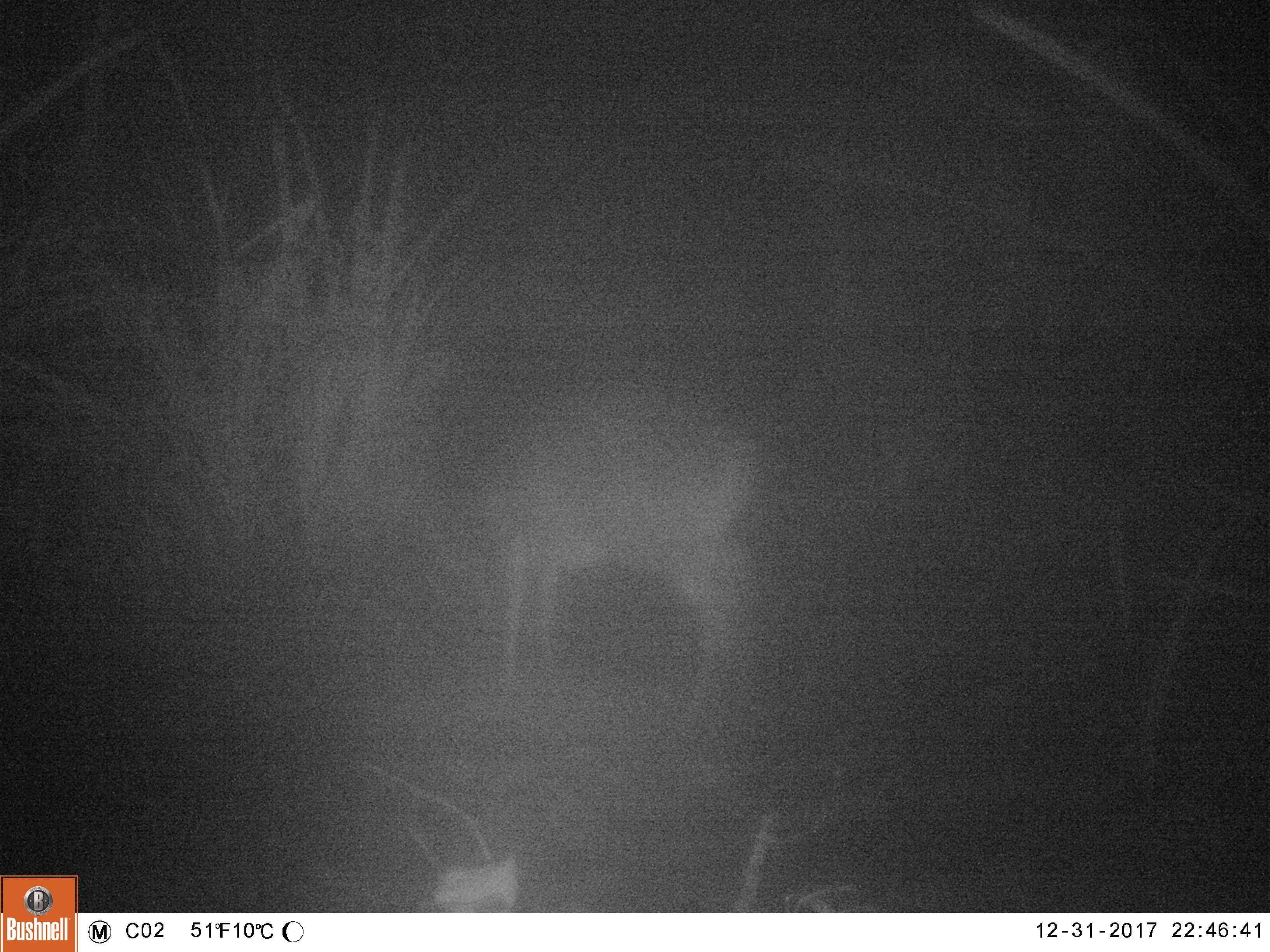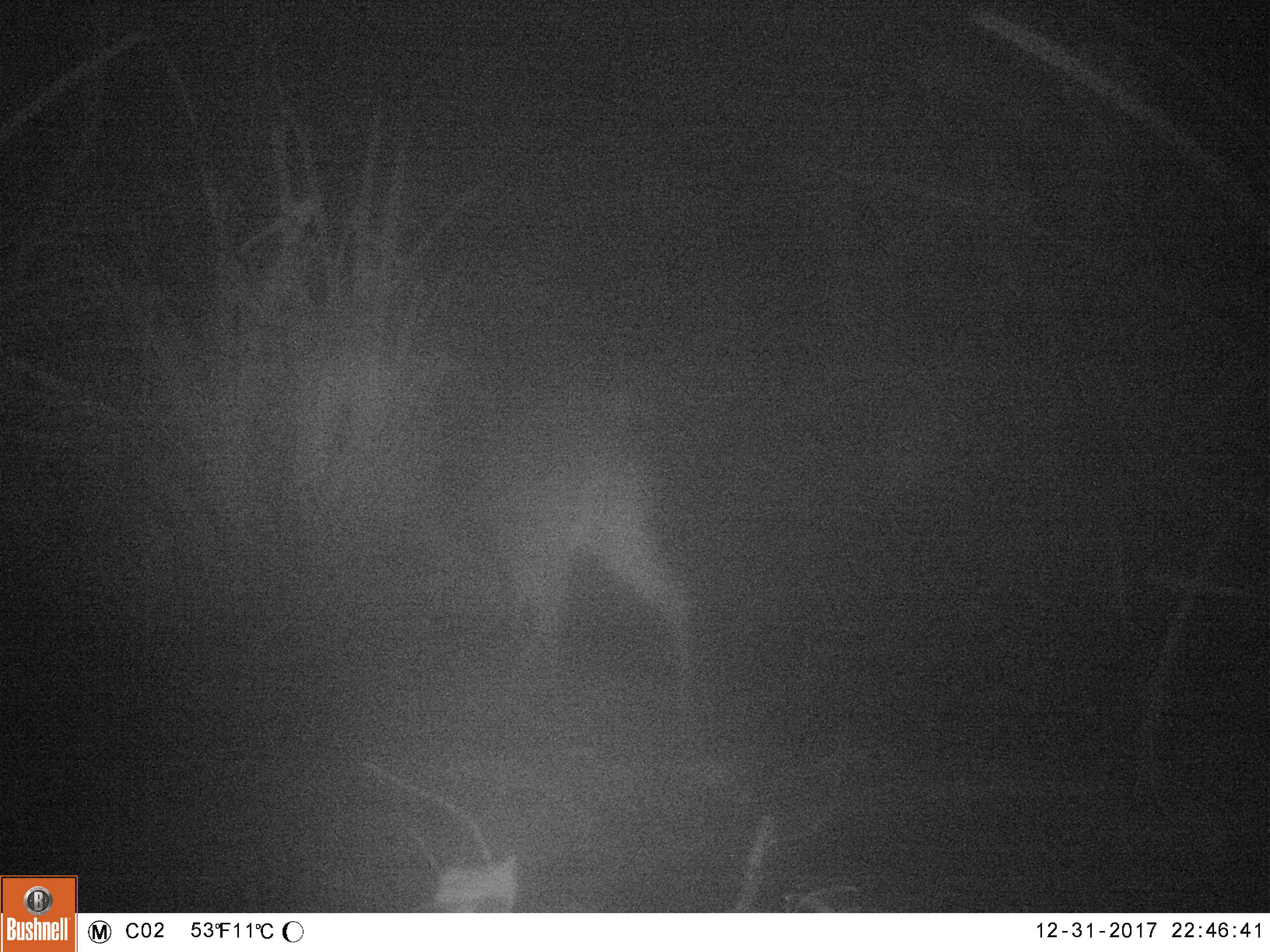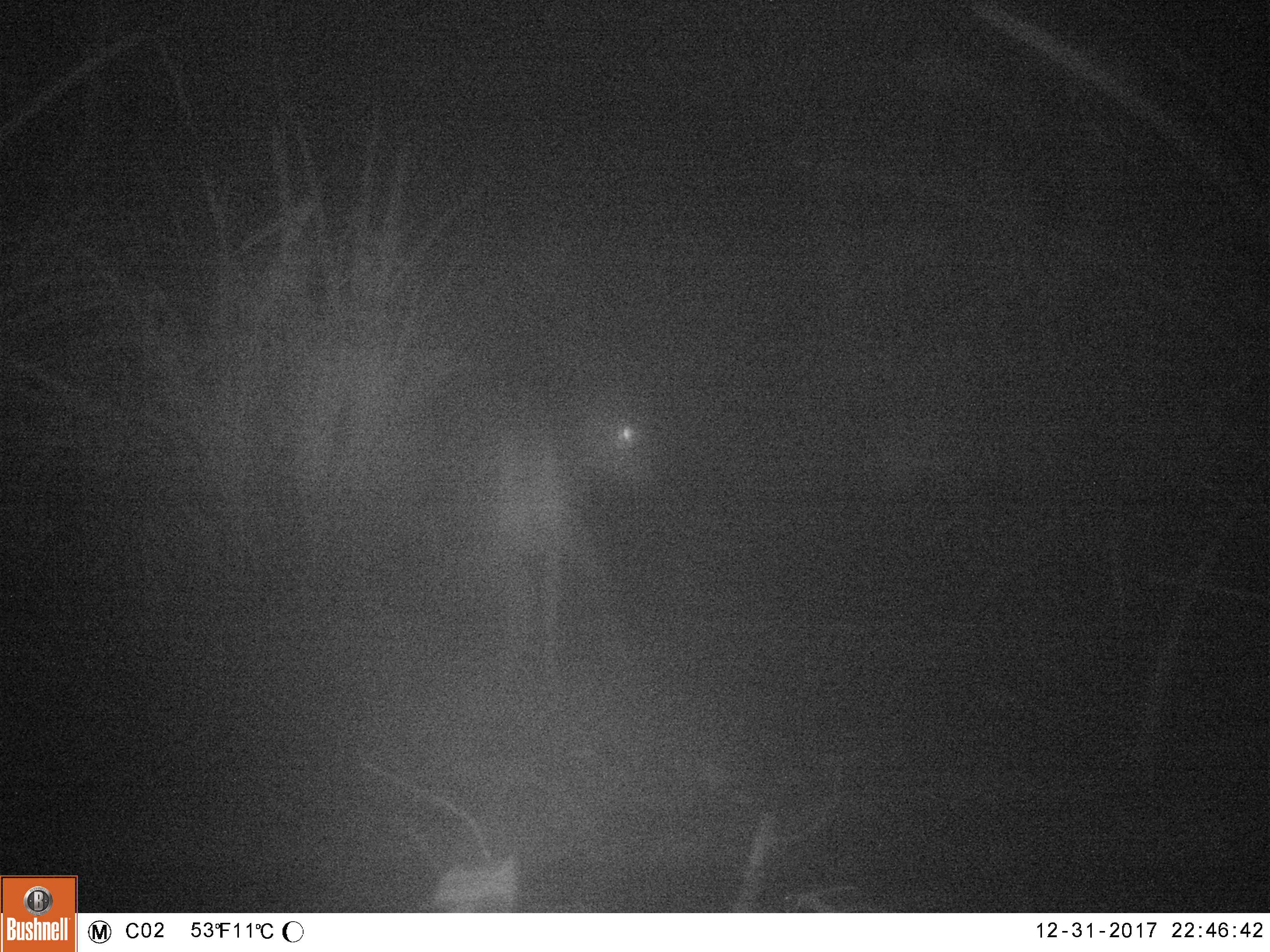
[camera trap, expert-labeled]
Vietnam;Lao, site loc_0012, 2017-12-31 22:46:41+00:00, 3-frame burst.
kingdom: Animalia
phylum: Chordata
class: Mammalia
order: Artiodactyla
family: Cervidae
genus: Muntiacus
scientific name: Muntiacus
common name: muntjacs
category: unidentified muntjac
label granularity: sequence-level